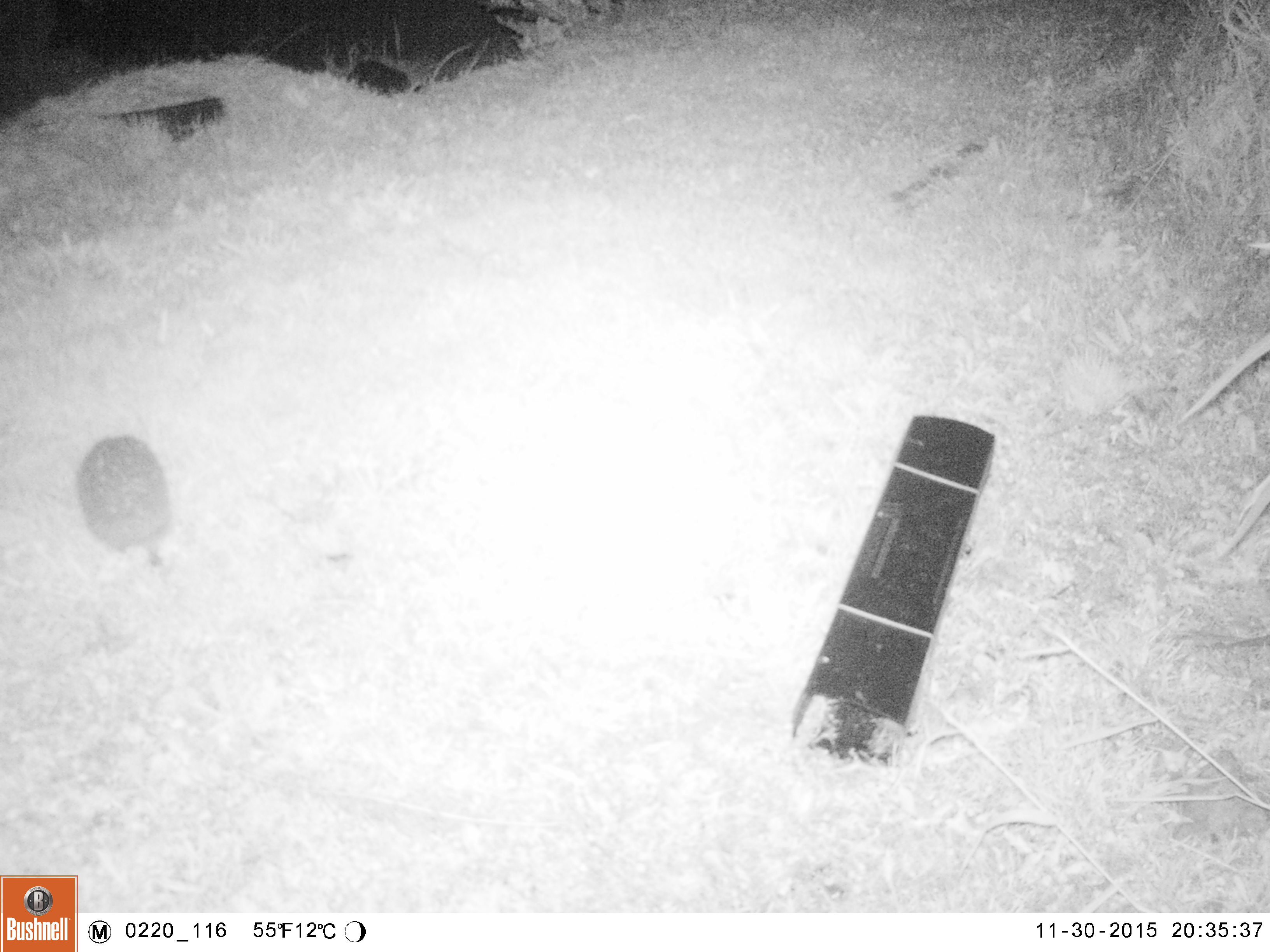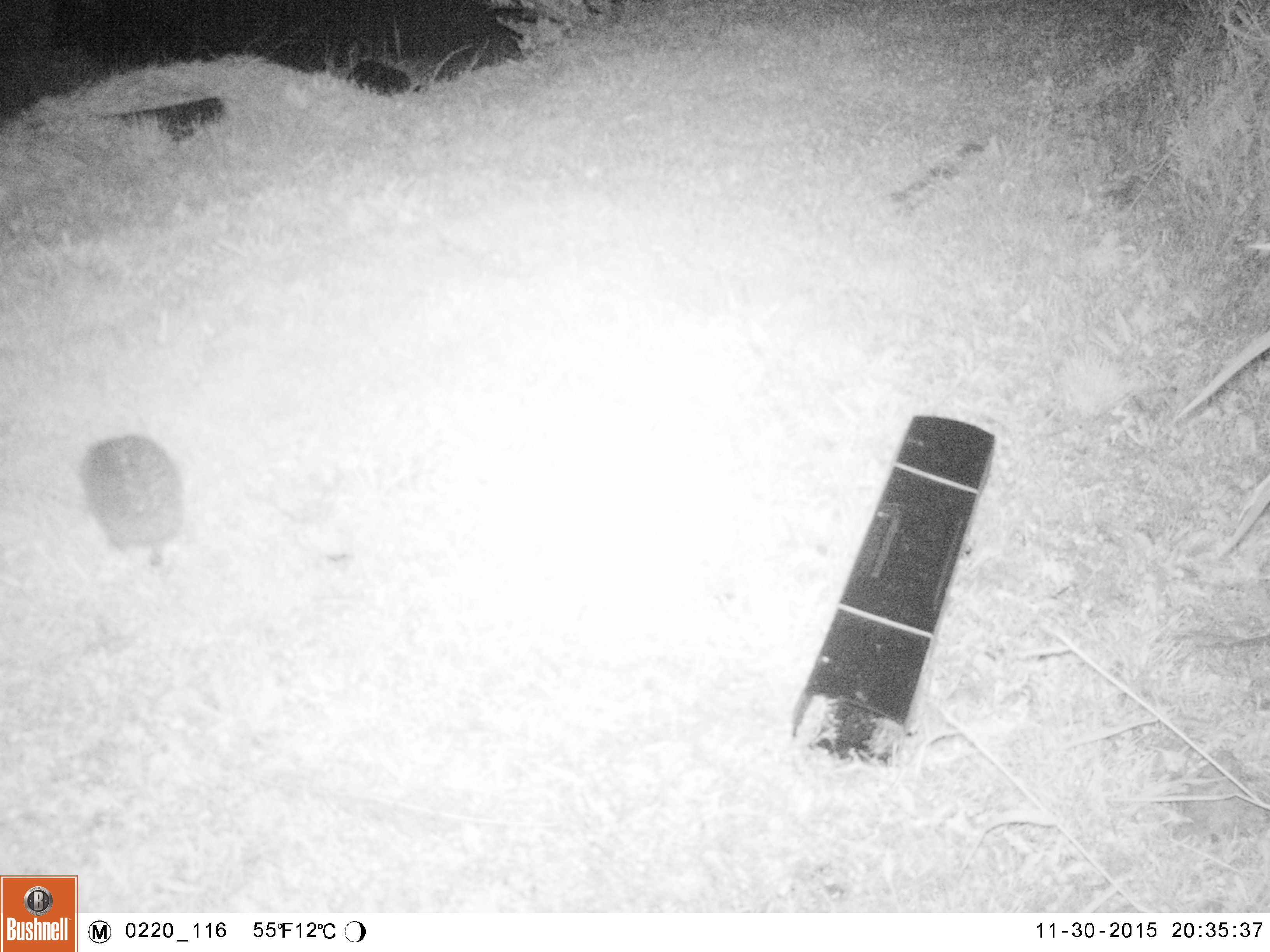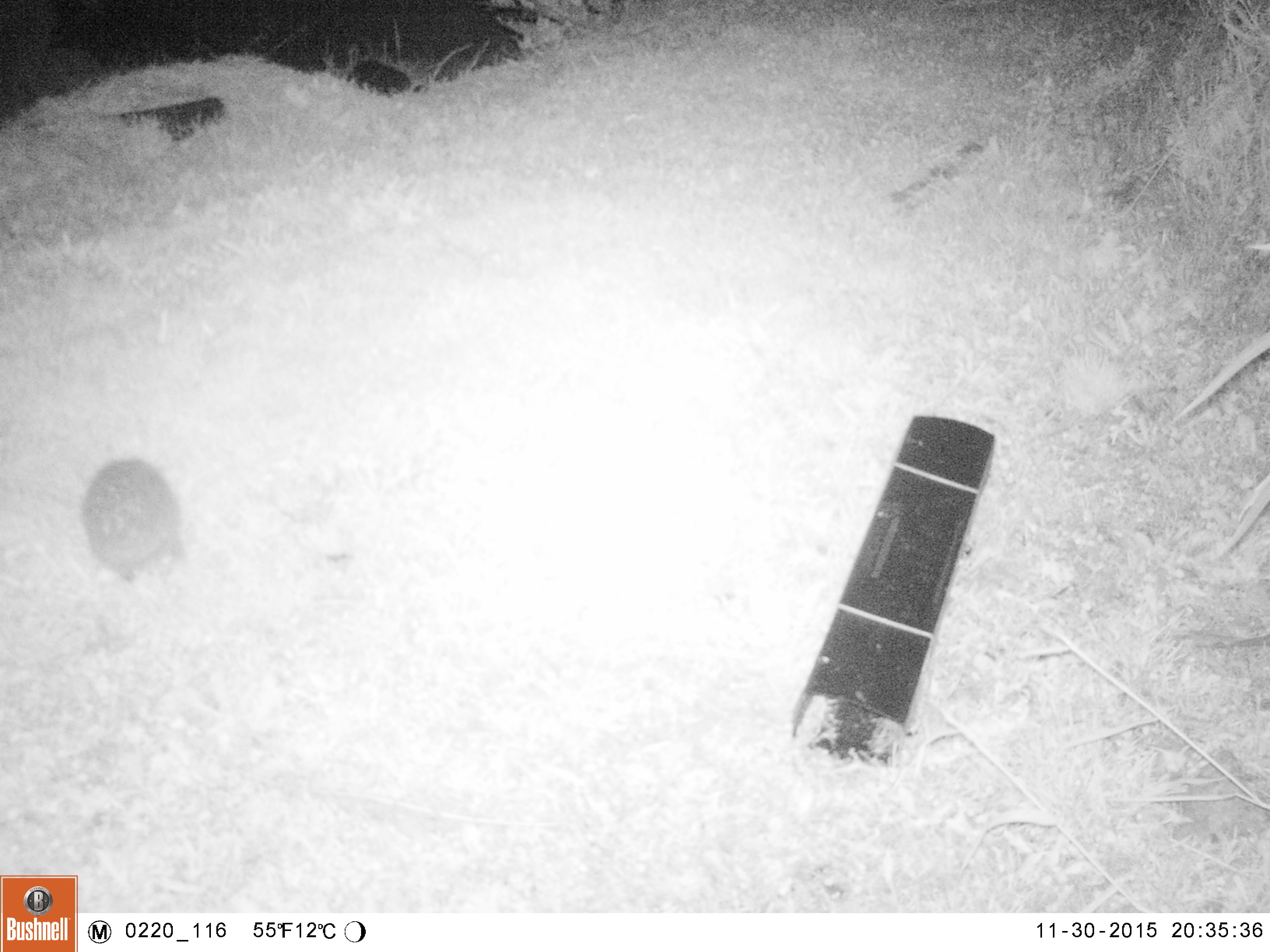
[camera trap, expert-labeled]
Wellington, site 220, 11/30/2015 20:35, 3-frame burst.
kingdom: Animalia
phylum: Chordata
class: Mammalia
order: Eulipotyphla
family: Erinaceidae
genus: Erinaceus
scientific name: Erinaceus europaeus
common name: hedgehog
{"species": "hedgehog (Erinaceus europaeus)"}